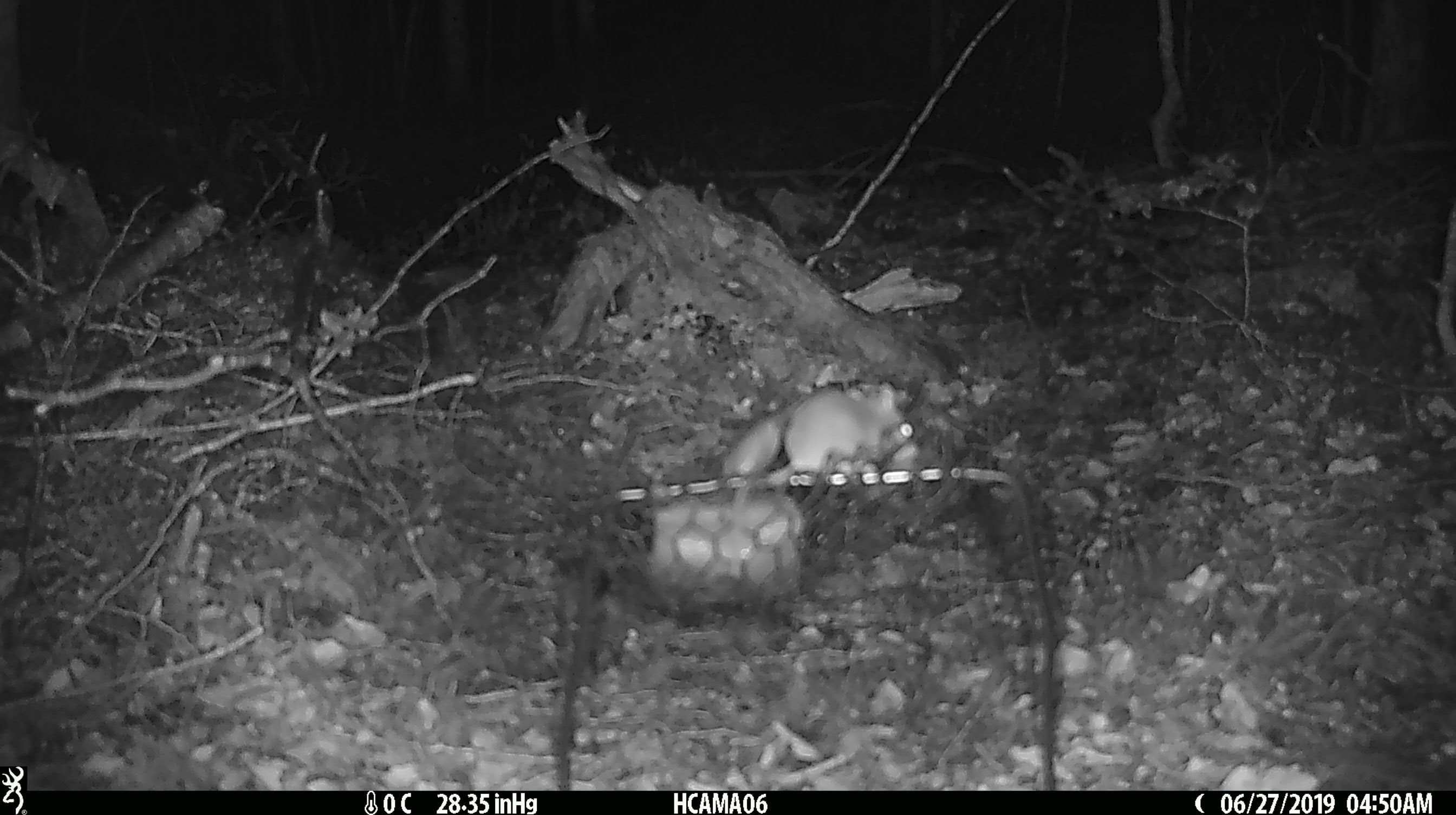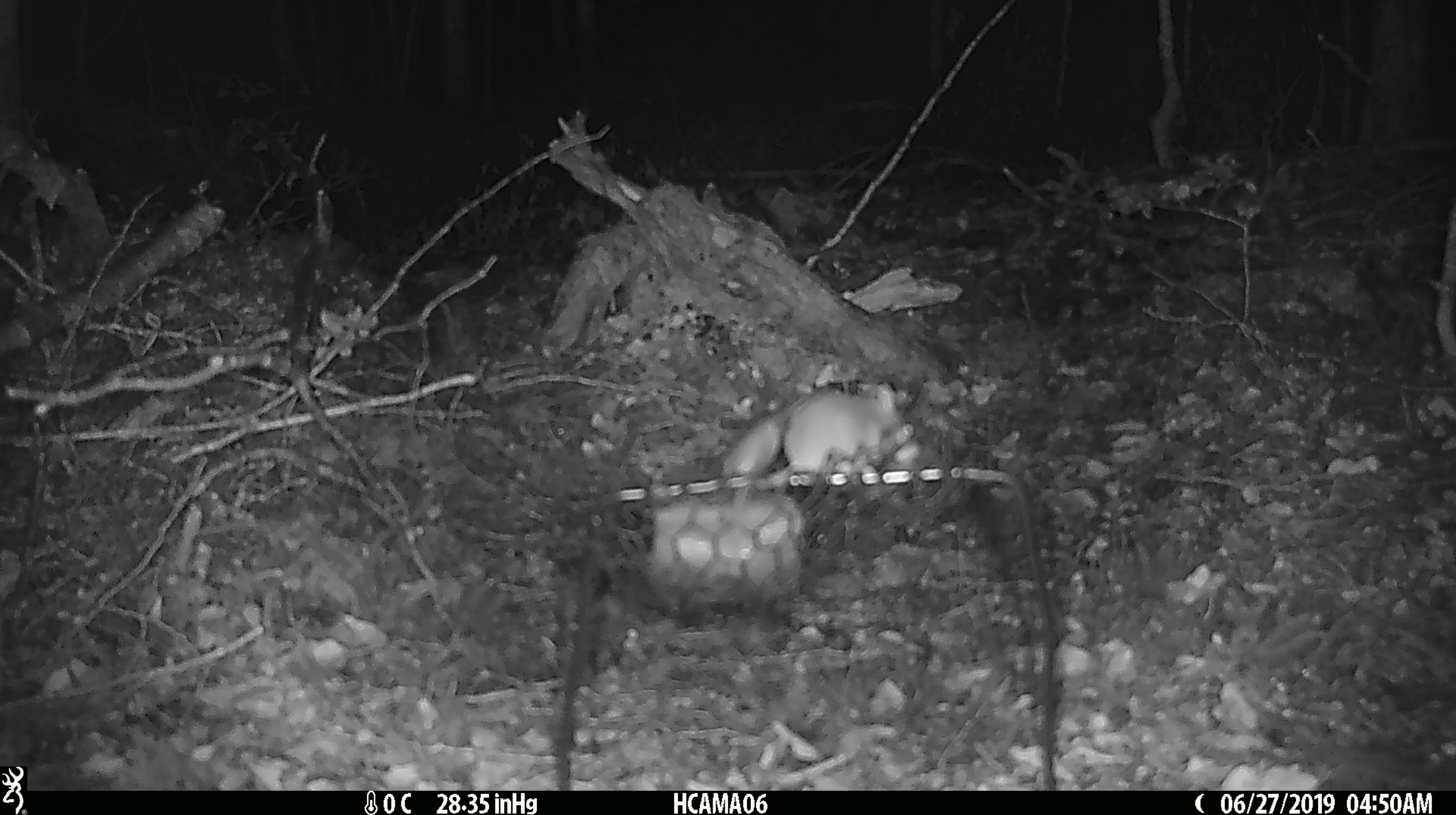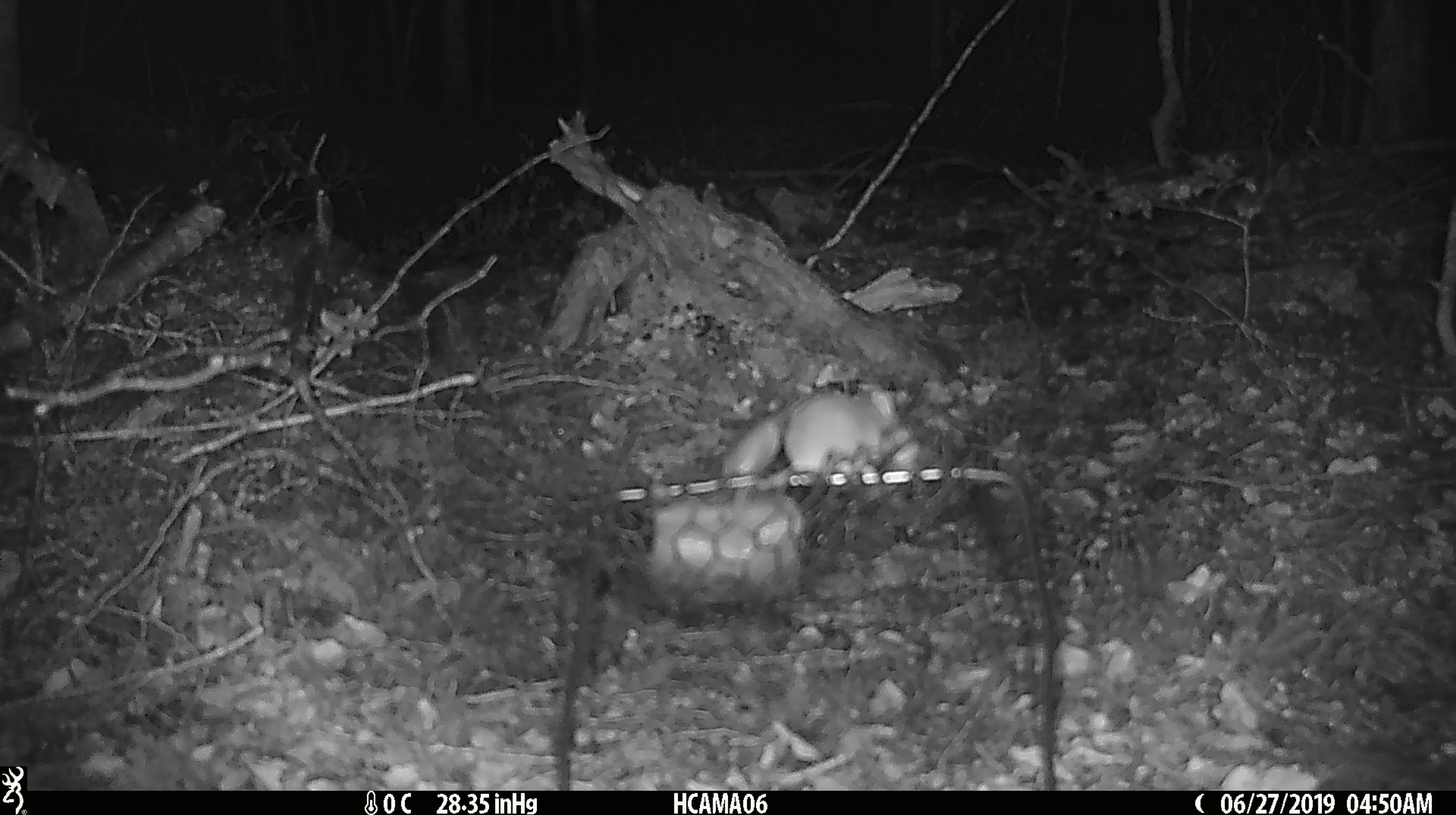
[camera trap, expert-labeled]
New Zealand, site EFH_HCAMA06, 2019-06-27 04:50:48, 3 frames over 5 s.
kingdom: Animalia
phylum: Chordata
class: Mammalia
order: Rodentia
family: Muridae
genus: Mus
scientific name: Mus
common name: mouse